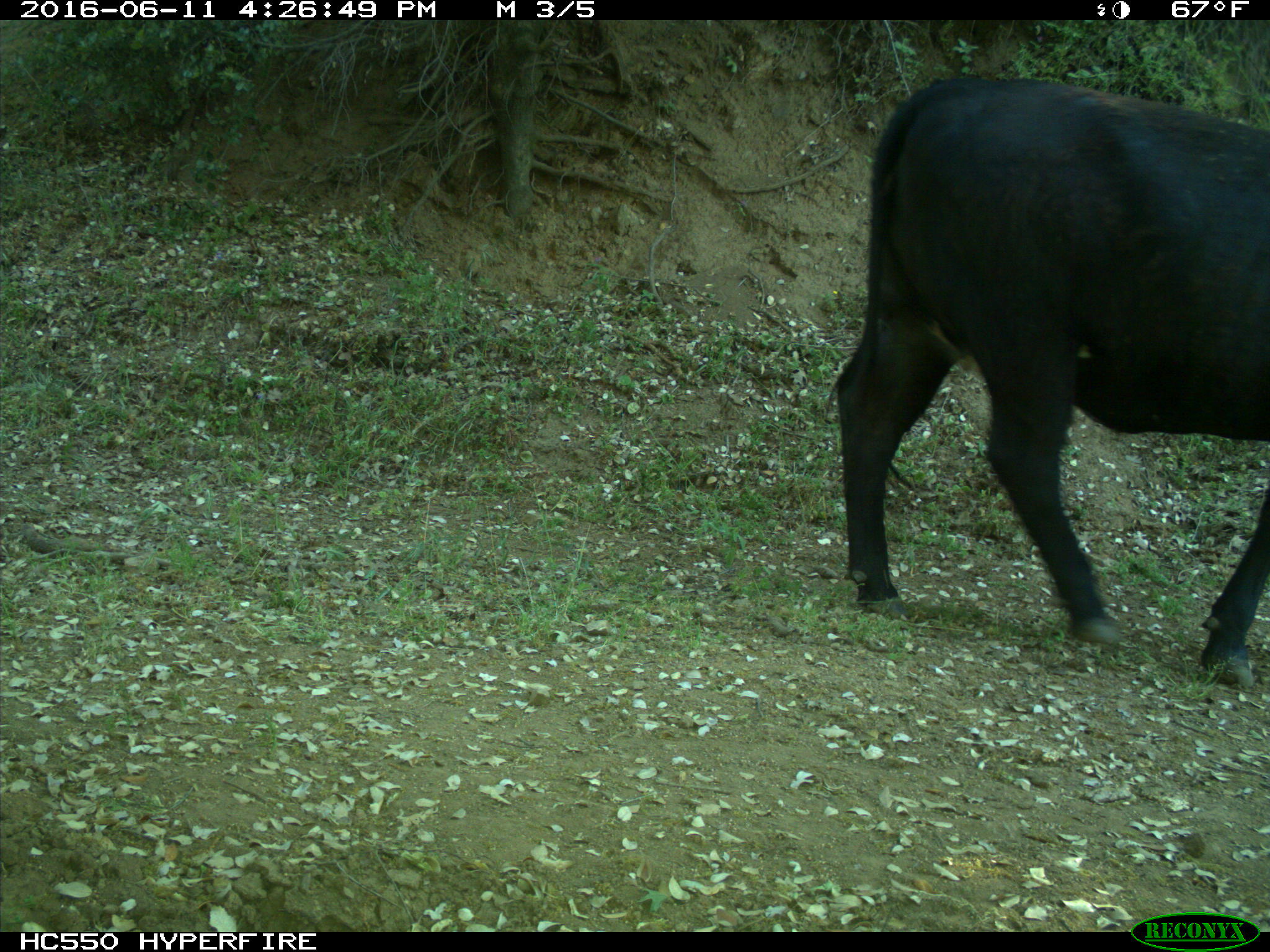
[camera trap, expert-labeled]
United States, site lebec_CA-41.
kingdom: Animalia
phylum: Chordata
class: Mammalia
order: Artiodactyla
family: Bovidae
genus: Bos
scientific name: Bos taurus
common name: domestic cow